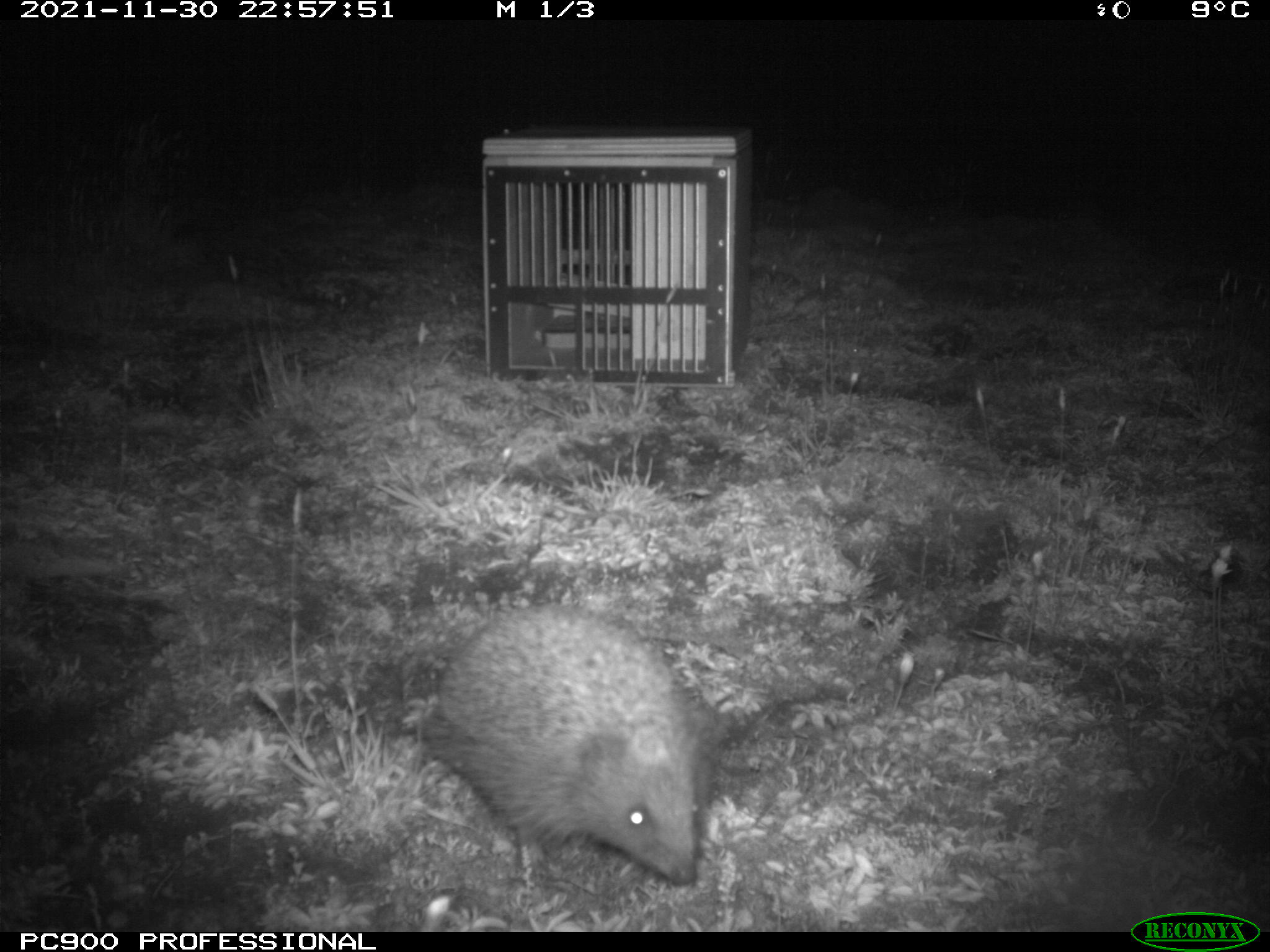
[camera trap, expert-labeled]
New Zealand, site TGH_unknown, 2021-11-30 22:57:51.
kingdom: Animalia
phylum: Chordata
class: Mammalia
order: Eulipotyphla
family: Erinaceidae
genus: Erinaceus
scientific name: Erinaceus europaeus europaeus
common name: european hedgehog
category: hedgehog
Hedgehog (european hedgehog) (Erinaceus europaeus europaeus).